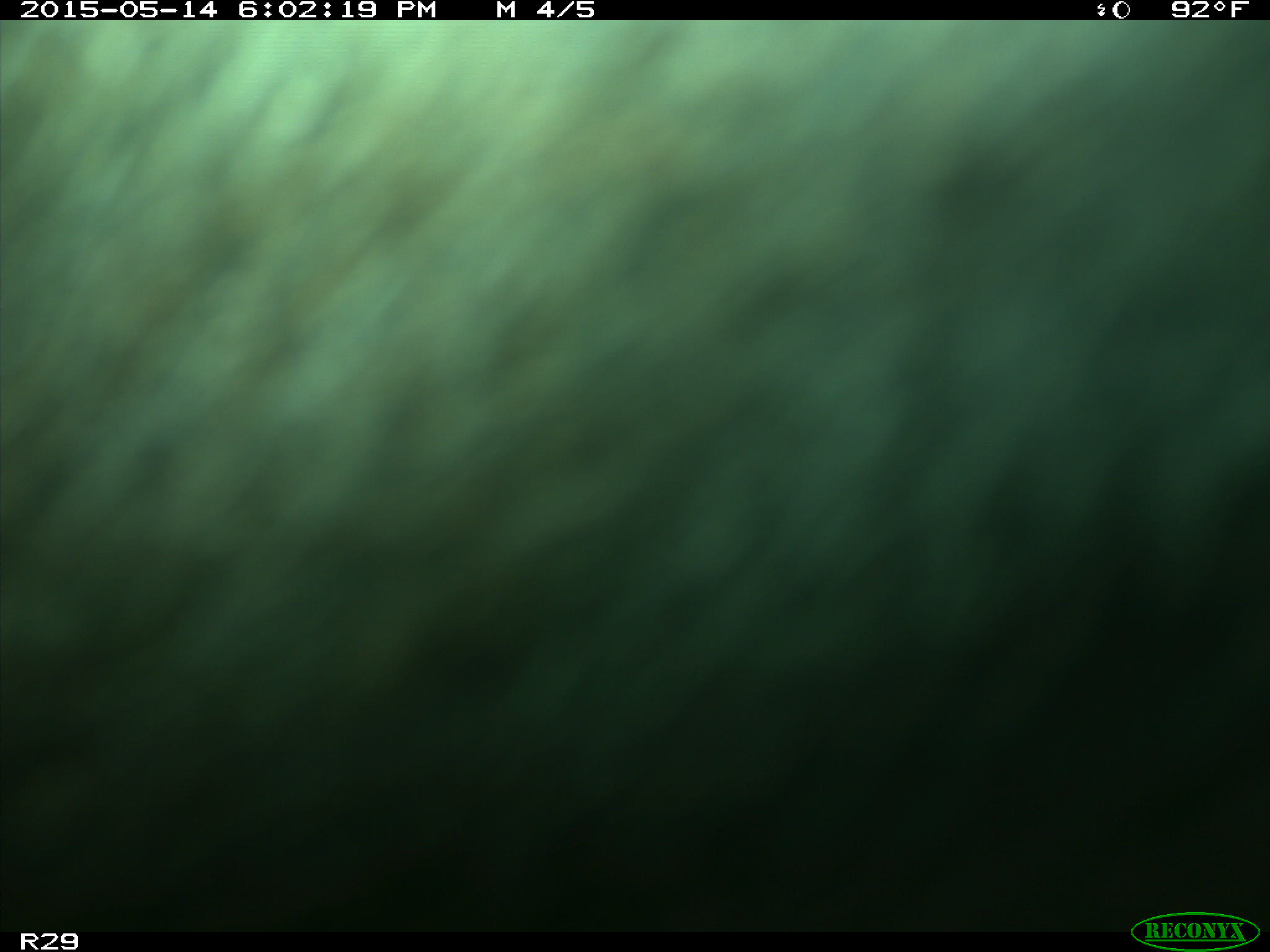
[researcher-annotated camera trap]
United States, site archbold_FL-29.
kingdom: Animalia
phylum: Chordata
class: Mammalia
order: Artiodactyla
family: Bovidae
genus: Bos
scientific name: Bos taurus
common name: domestic cow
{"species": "Bos taurus (domestic cow)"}